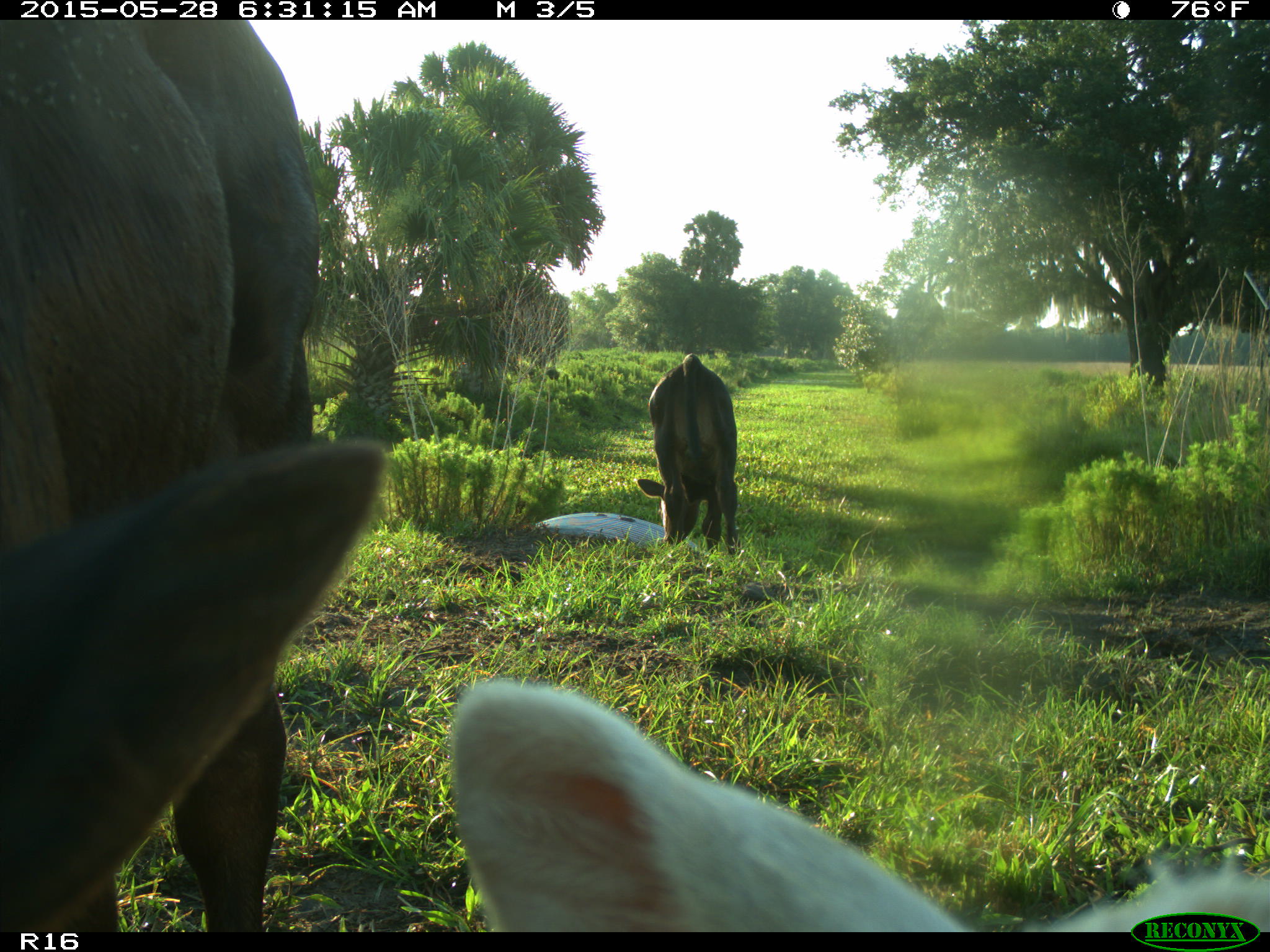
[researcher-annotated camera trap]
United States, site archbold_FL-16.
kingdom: Animalia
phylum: Chordata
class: Mammalia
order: Artiodactyla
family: Bovidae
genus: Bos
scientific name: Bos taurus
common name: domestic cow